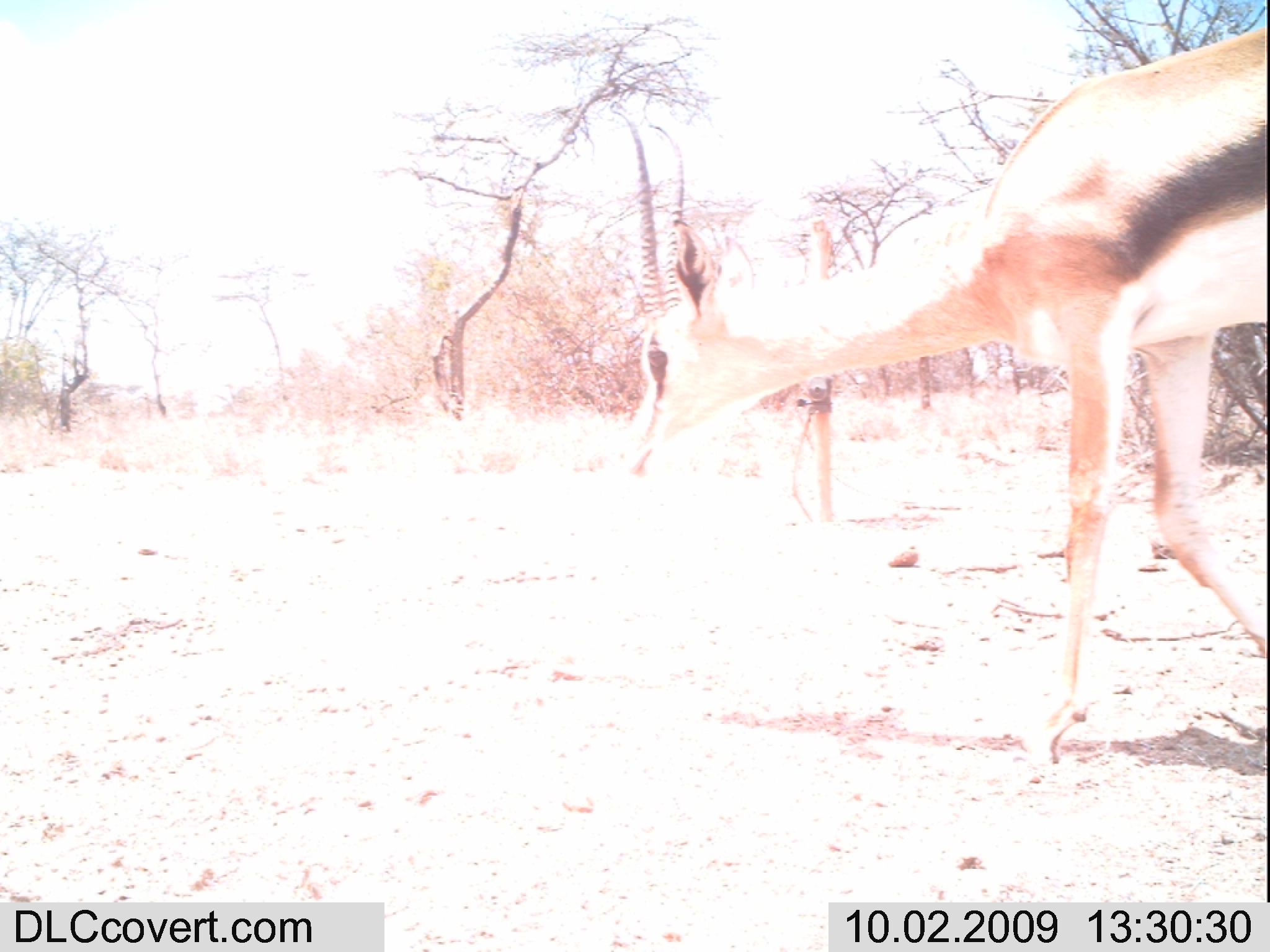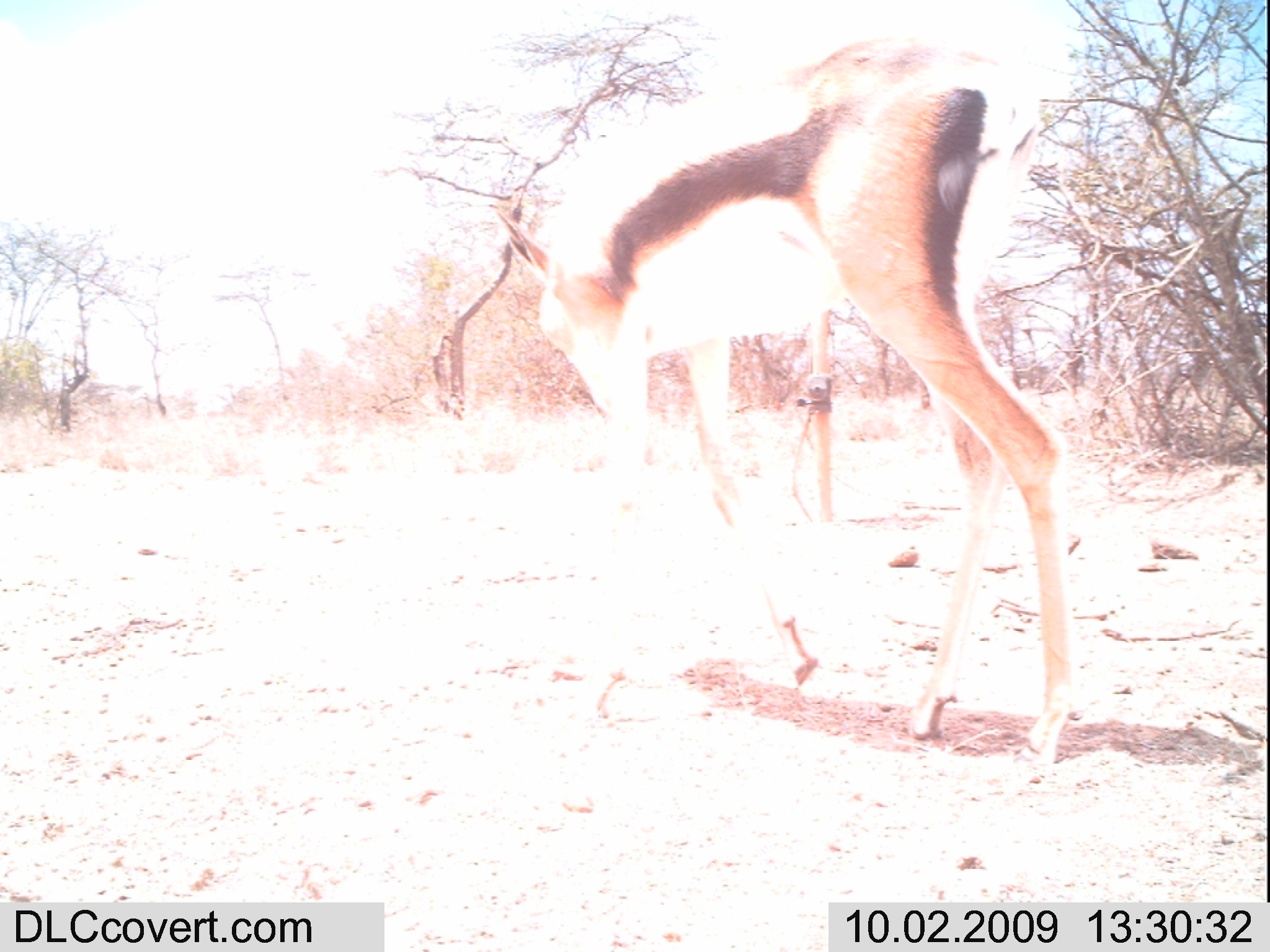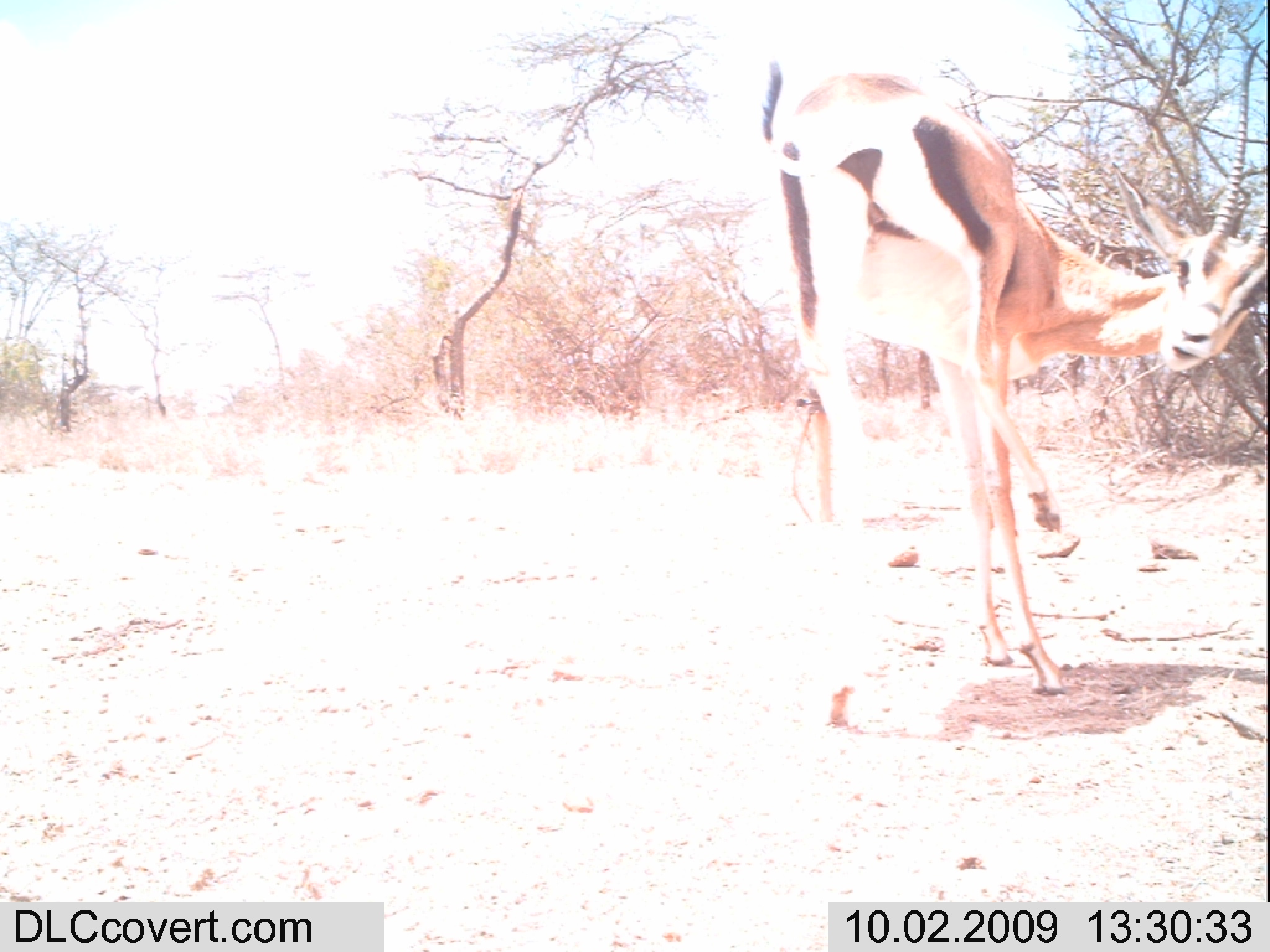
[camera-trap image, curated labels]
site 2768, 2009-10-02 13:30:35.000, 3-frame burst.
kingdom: Animalia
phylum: Chordata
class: Mammalia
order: Artiodactyla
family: Bovidae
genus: Nanger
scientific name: Nanger granti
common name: grant's gazelle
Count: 1.